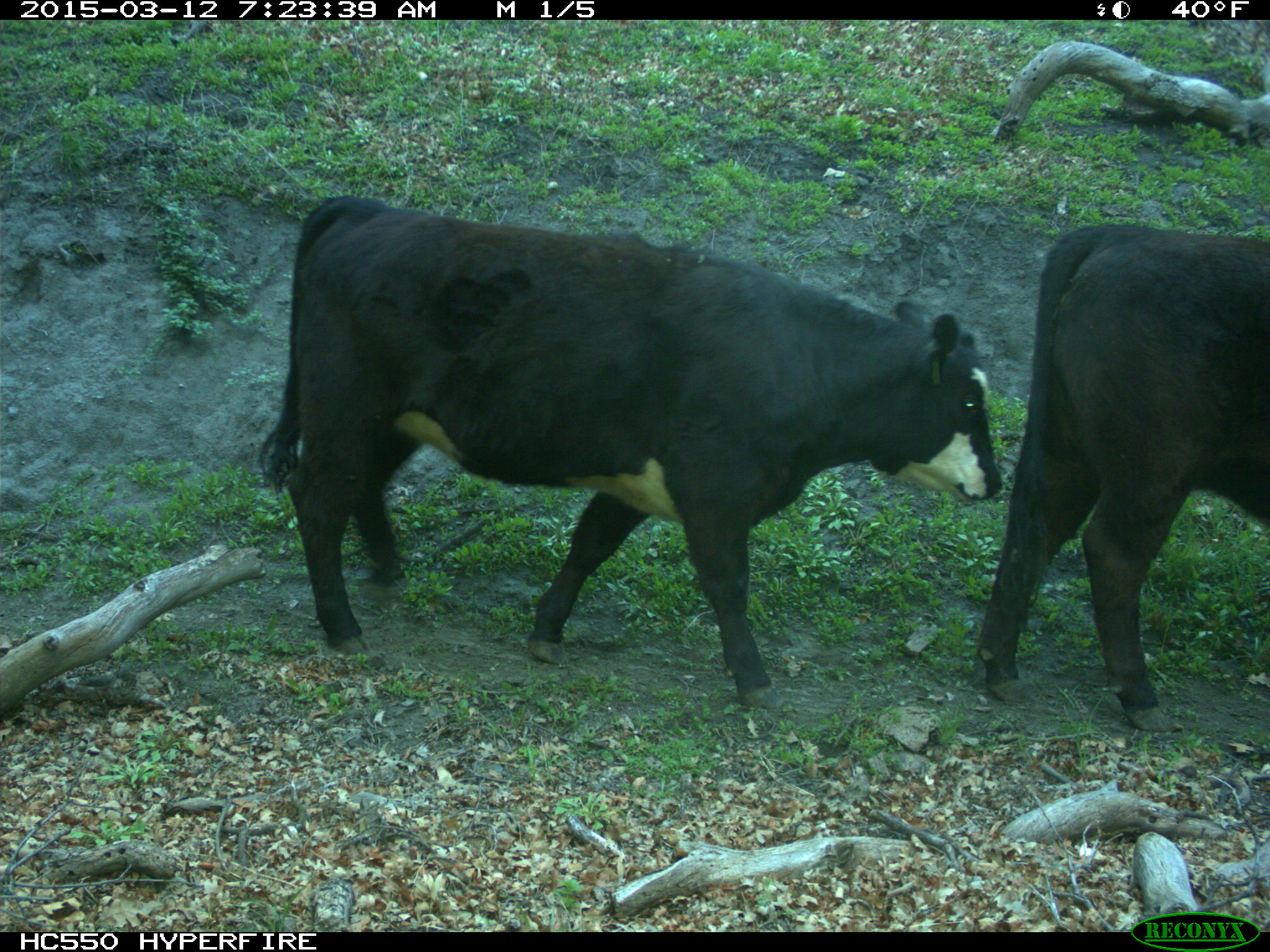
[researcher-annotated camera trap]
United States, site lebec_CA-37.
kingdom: Animalia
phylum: Chordata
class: Mammalia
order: Artiodactyla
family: Bovidae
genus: Bos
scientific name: Bos taurus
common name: domestic cow